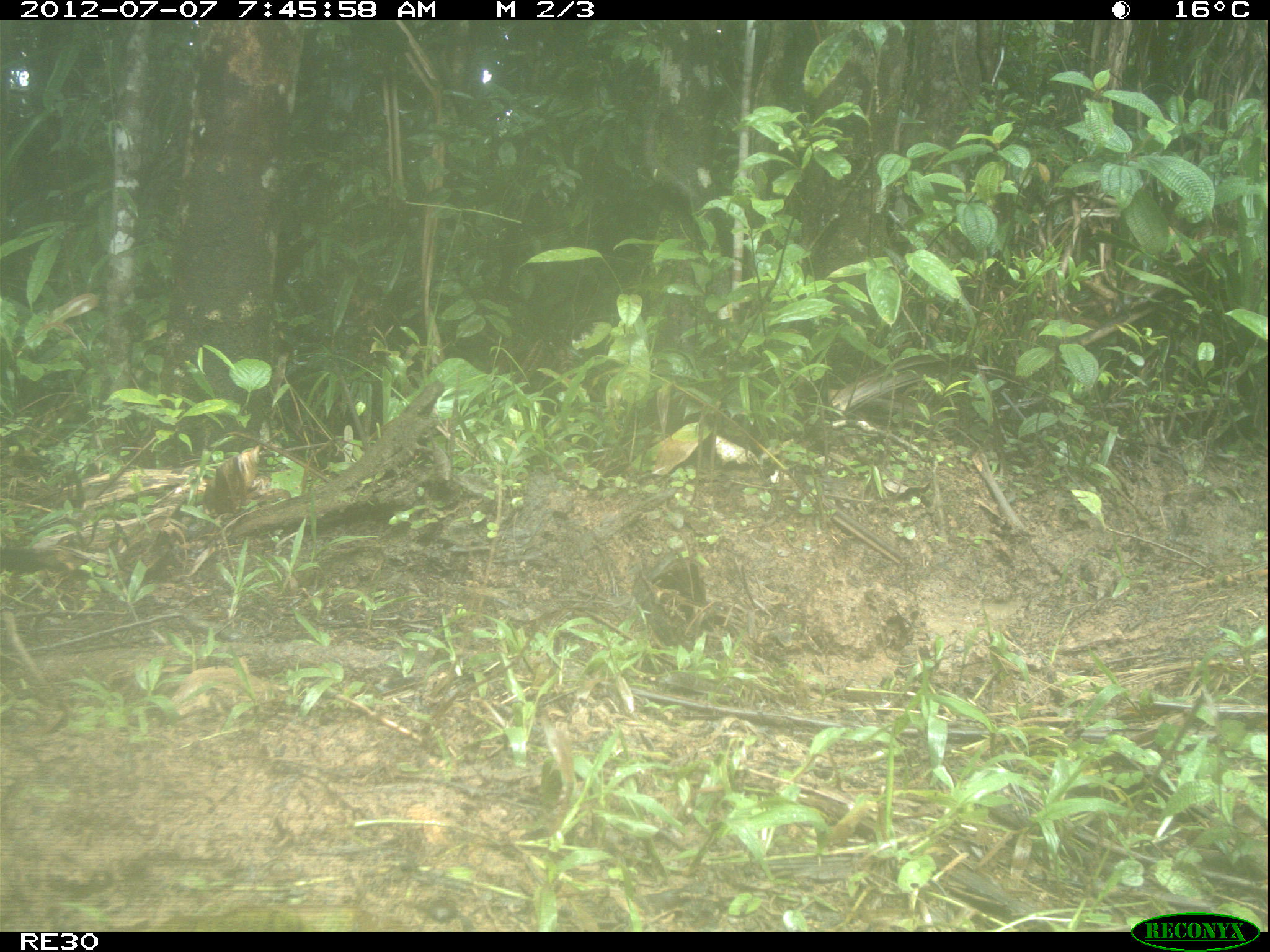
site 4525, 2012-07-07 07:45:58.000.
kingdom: Animalia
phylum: Chordata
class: Aves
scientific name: Aves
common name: bird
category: unknown bird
Unknown bird (bird) (Aves), count 1.